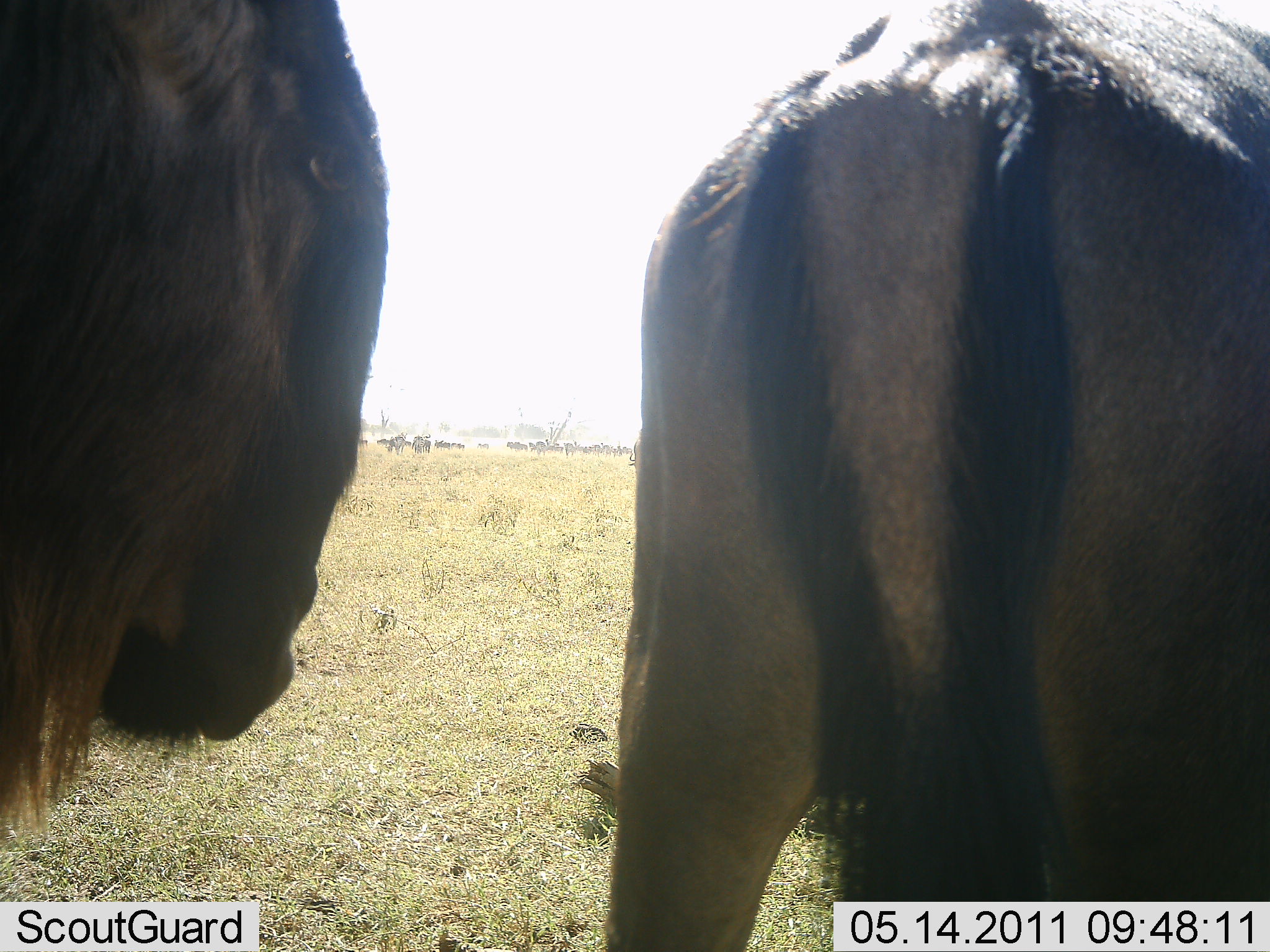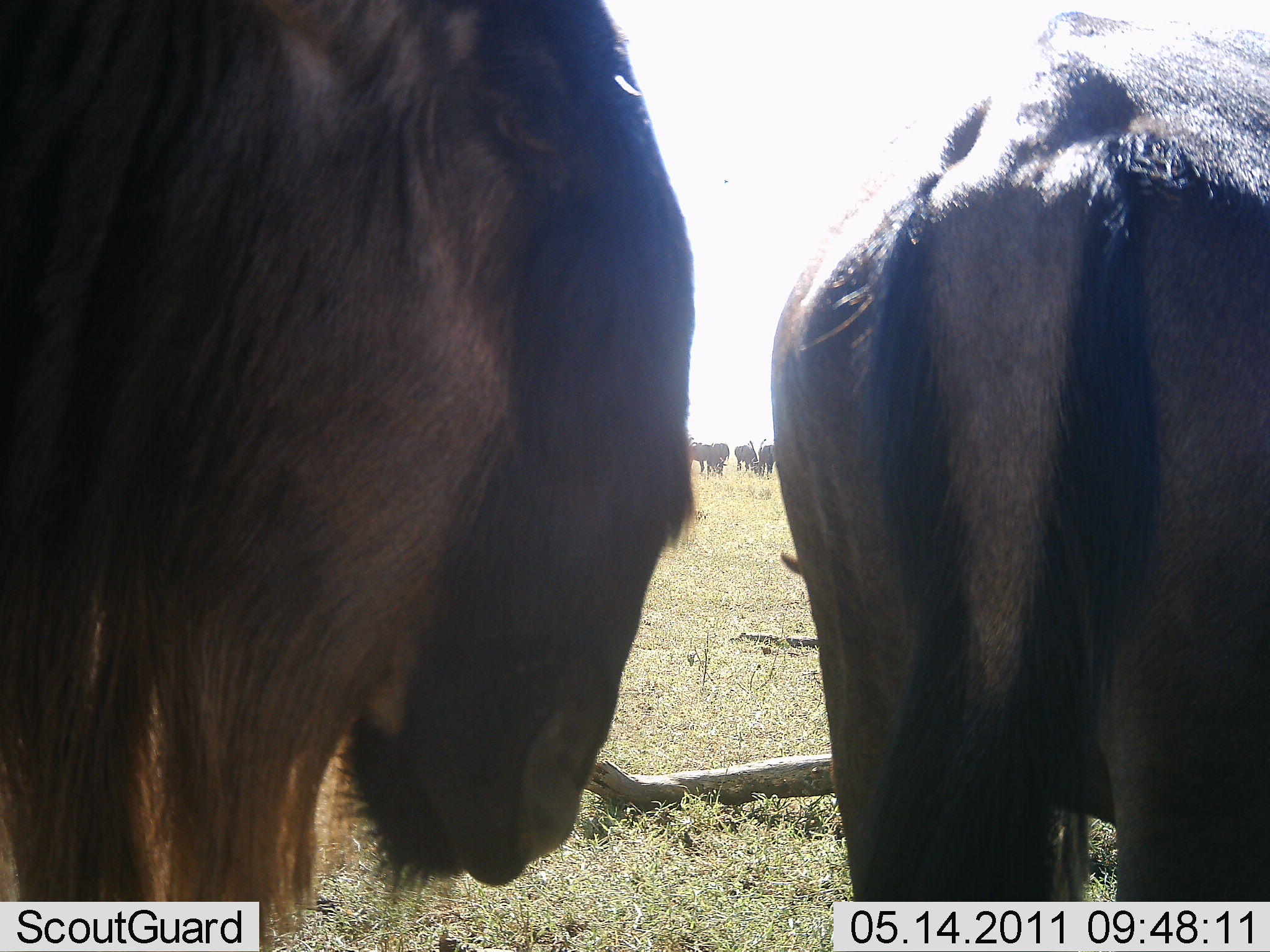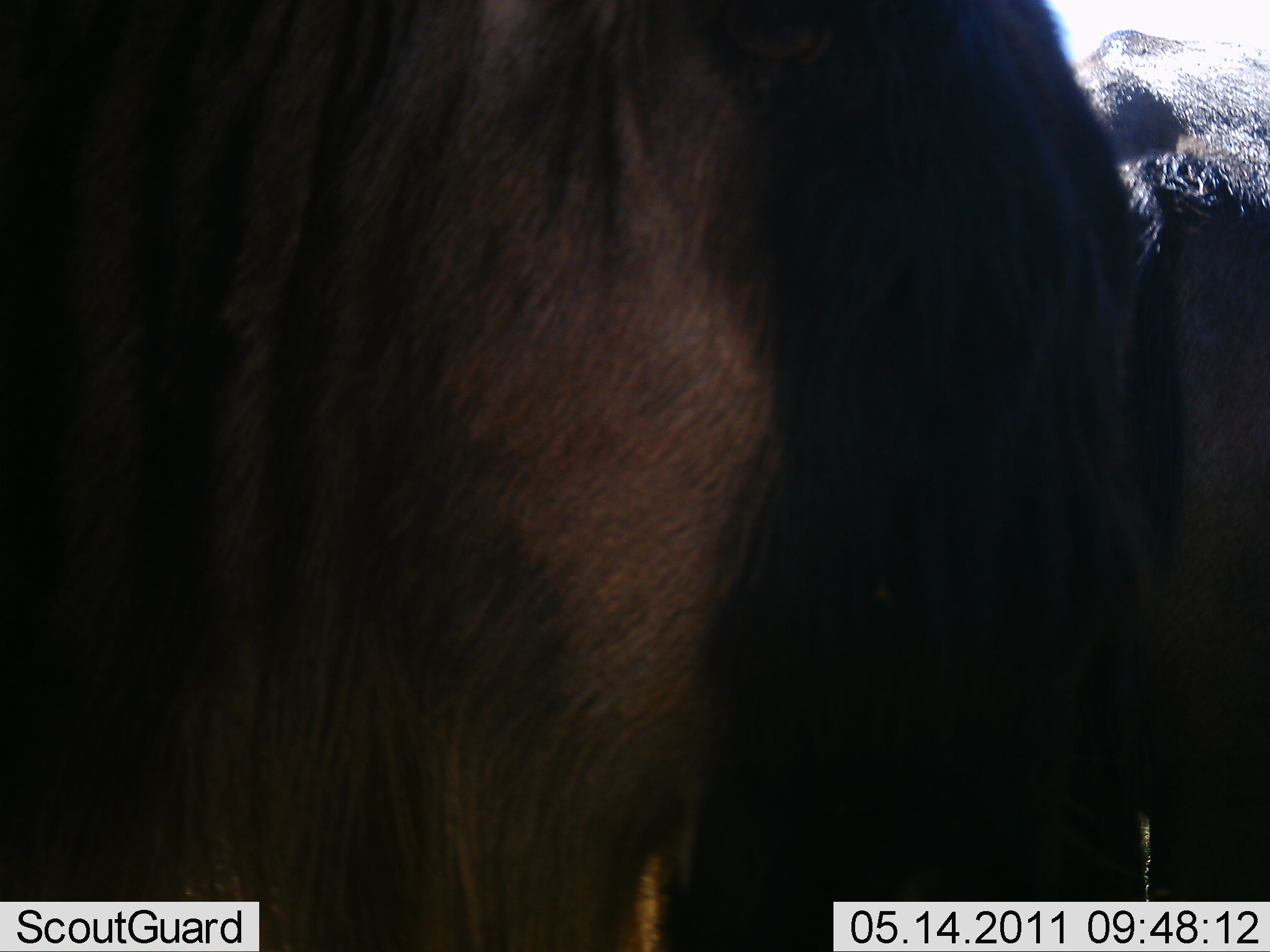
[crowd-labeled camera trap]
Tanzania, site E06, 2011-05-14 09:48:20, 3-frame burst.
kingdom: Animalia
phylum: Chordata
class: Mammalia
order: Artiodactyla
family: Bovidae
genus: Connochaetes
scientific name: Connochaetes taurinus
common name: blue wildebeest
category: wildebeest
Wildebeest (blue wildebeest) (Connochaetes taurinus), count 11-50. Behavior (volunteer vote fractions): standing 57%, resting 0%, moving 71%, interacting 21%. Young present (vote fraction): 0%. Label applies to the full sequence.